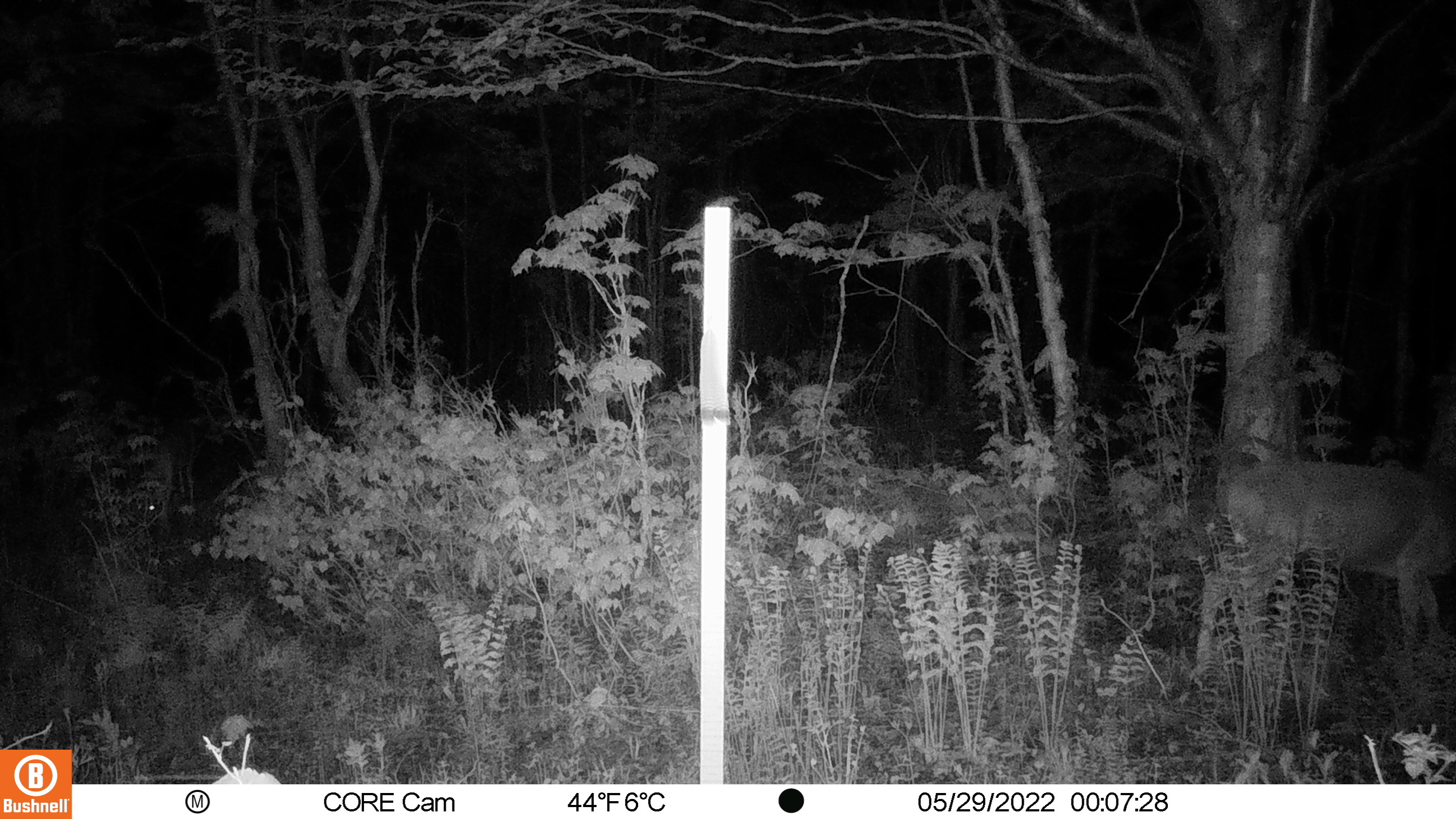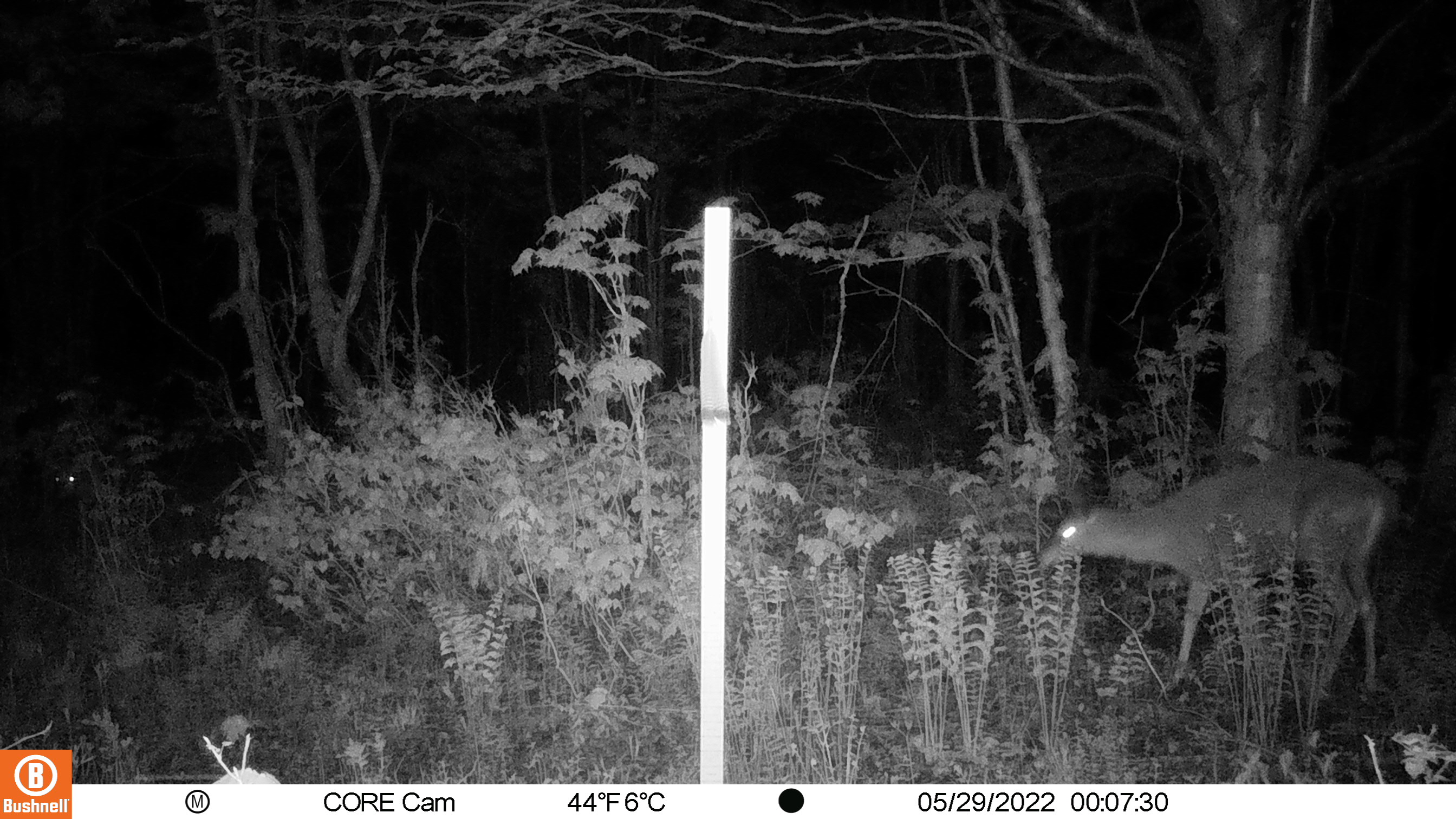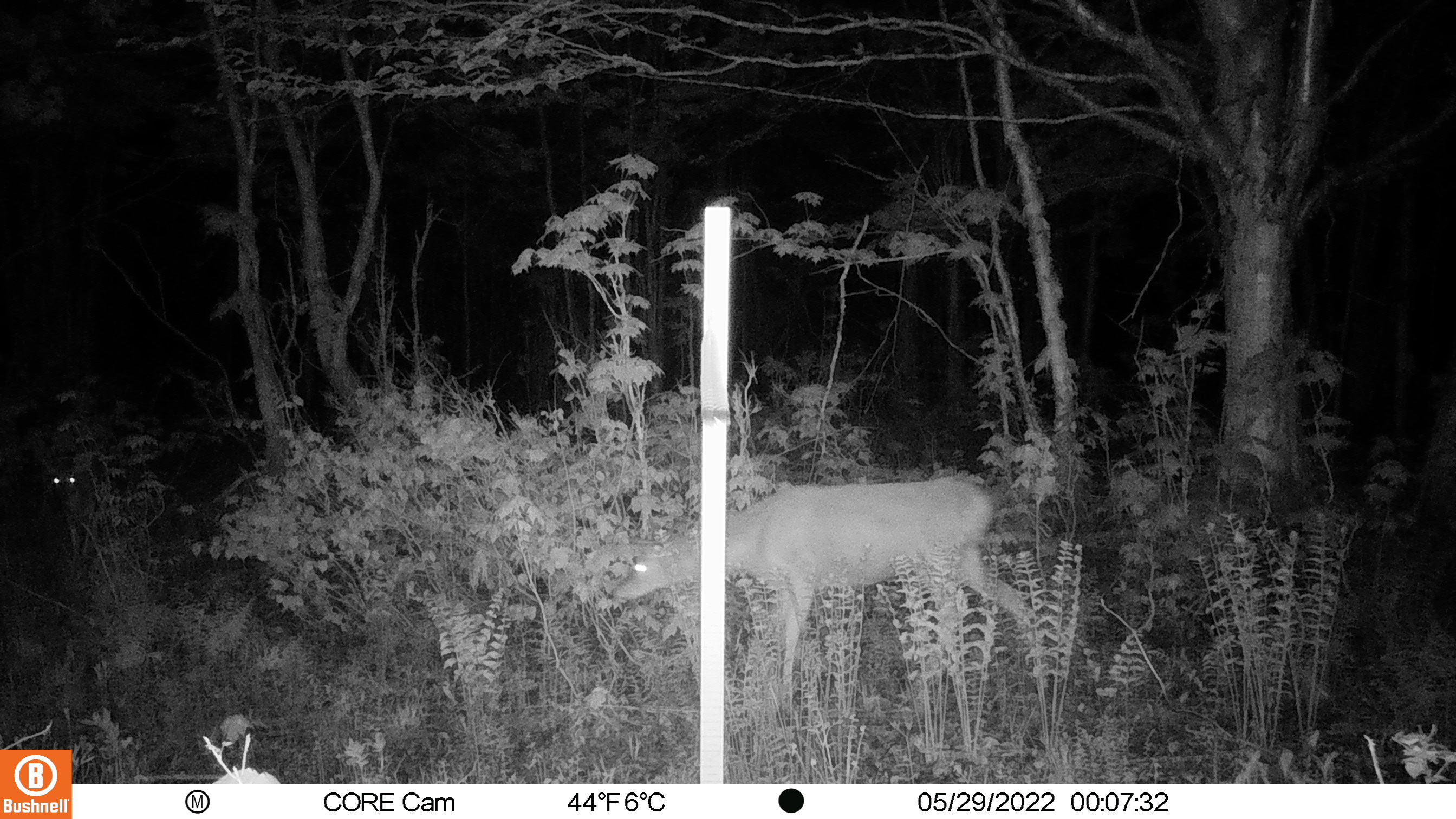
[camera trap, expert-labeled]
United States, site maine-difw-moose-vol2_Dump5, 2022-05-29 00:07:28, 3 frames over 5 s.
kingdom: Animalia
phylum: Chordata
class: Mammalia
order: Artiodactyla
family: Cervidae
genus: Odocoileus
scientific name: Odocoileus virginianus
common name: white-tailed deer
White-tailed deer (Odocoileus virginianus).